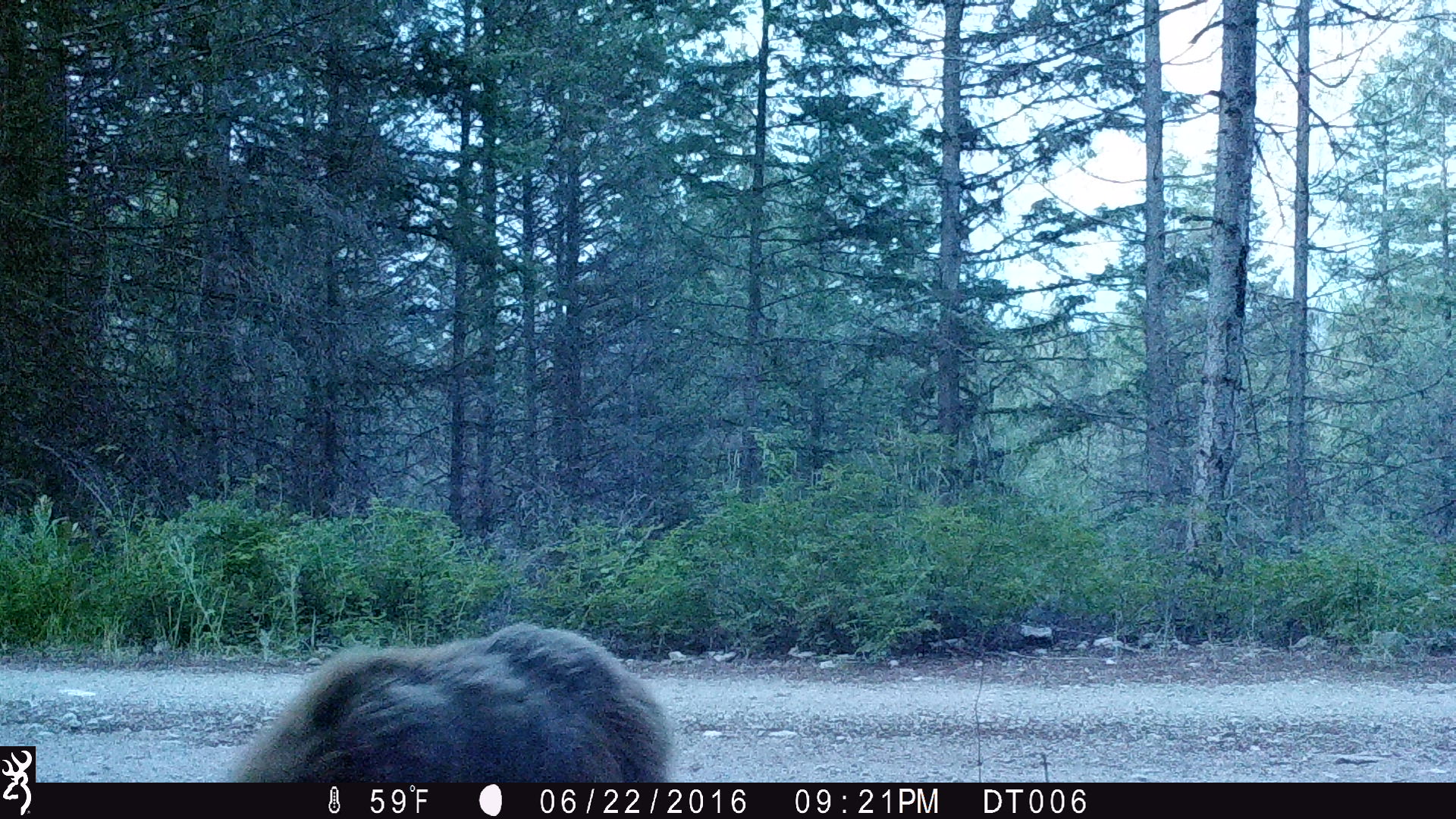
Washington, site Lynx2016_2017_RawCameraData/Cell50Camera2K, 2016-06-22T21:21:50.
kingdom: Animalia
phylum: Chordata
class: Mammalia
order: Carnivora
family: Ursidae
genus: Ursus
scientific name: Ursus americanus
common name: american black bear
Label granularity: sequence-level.